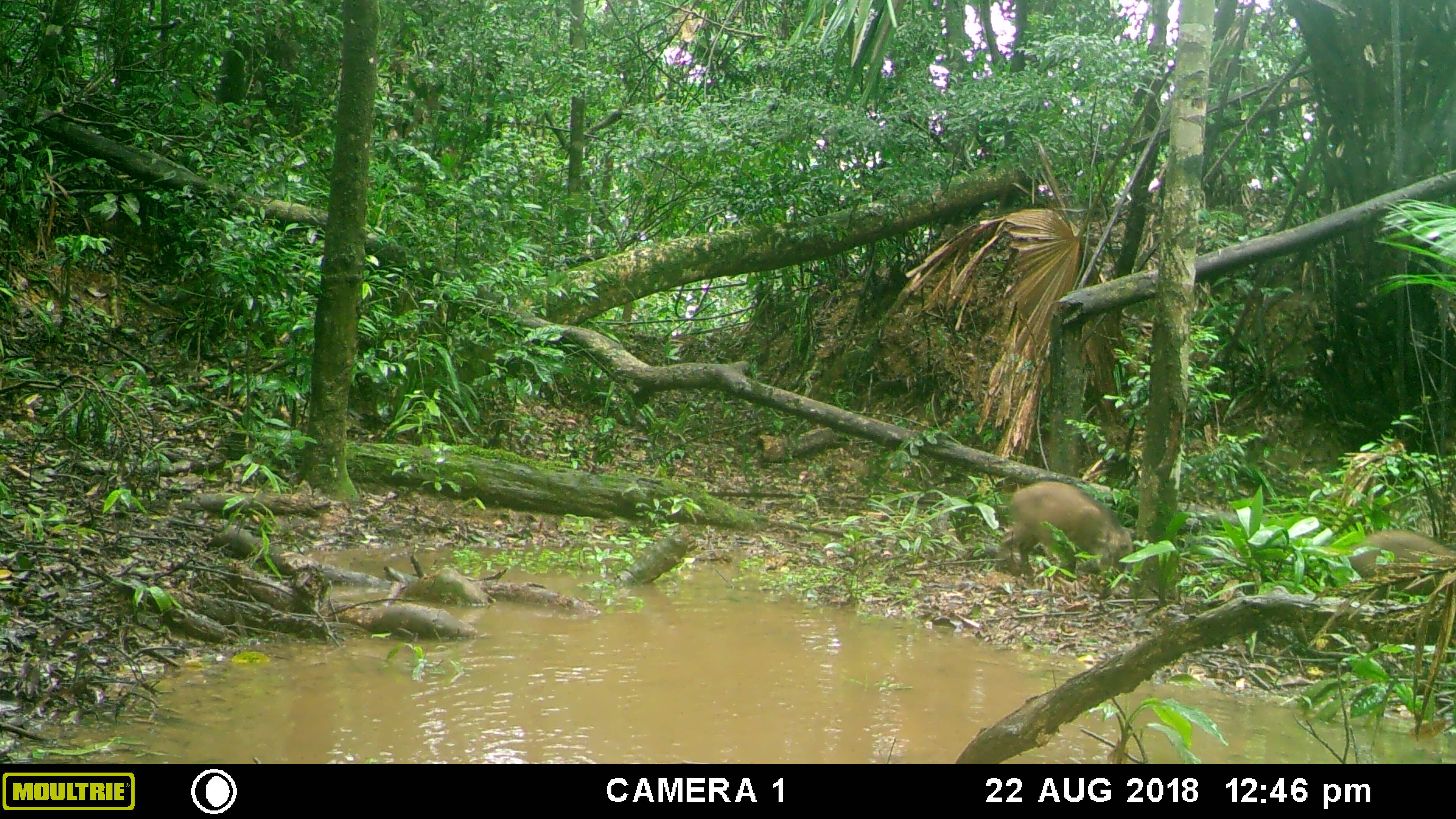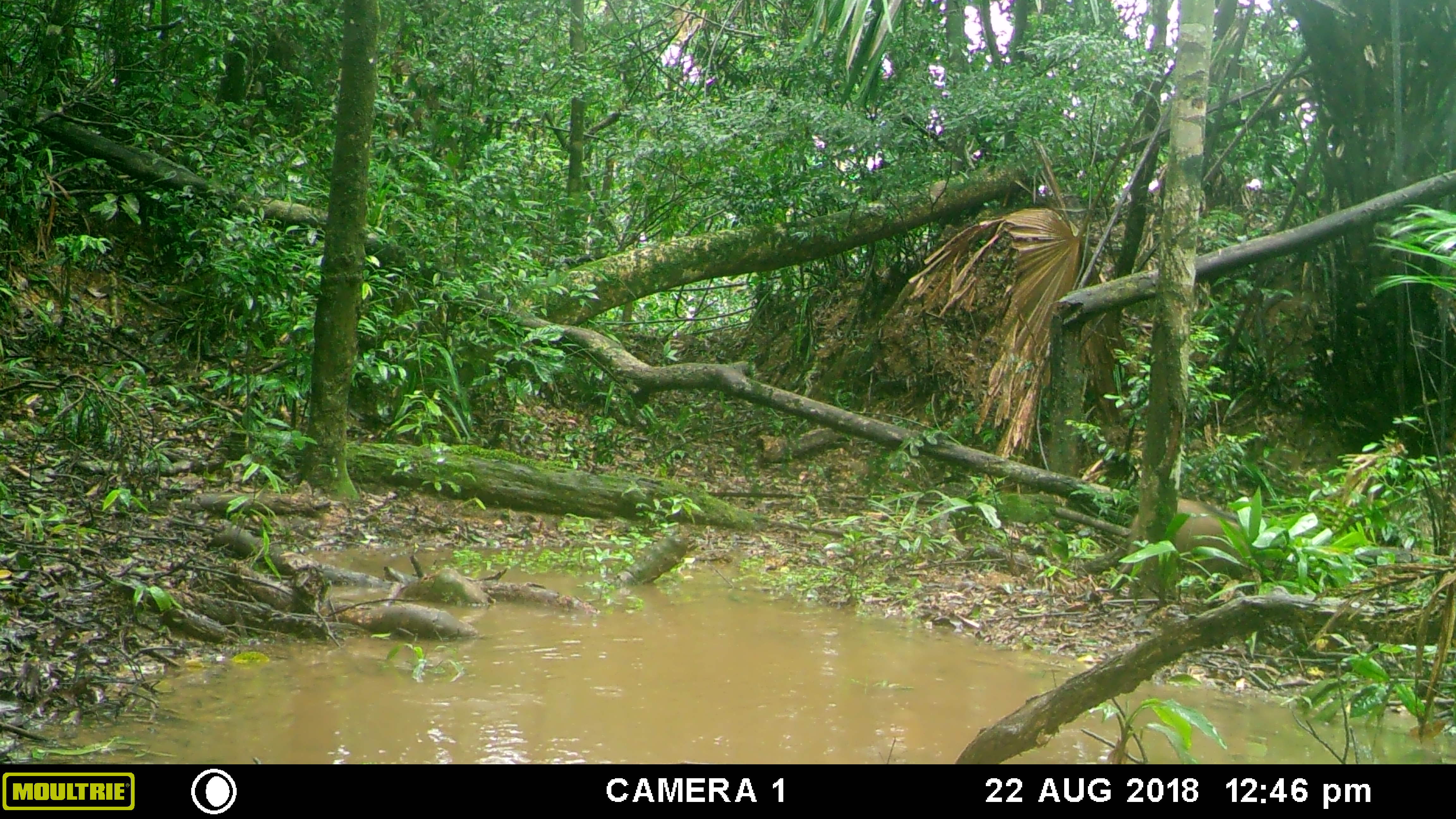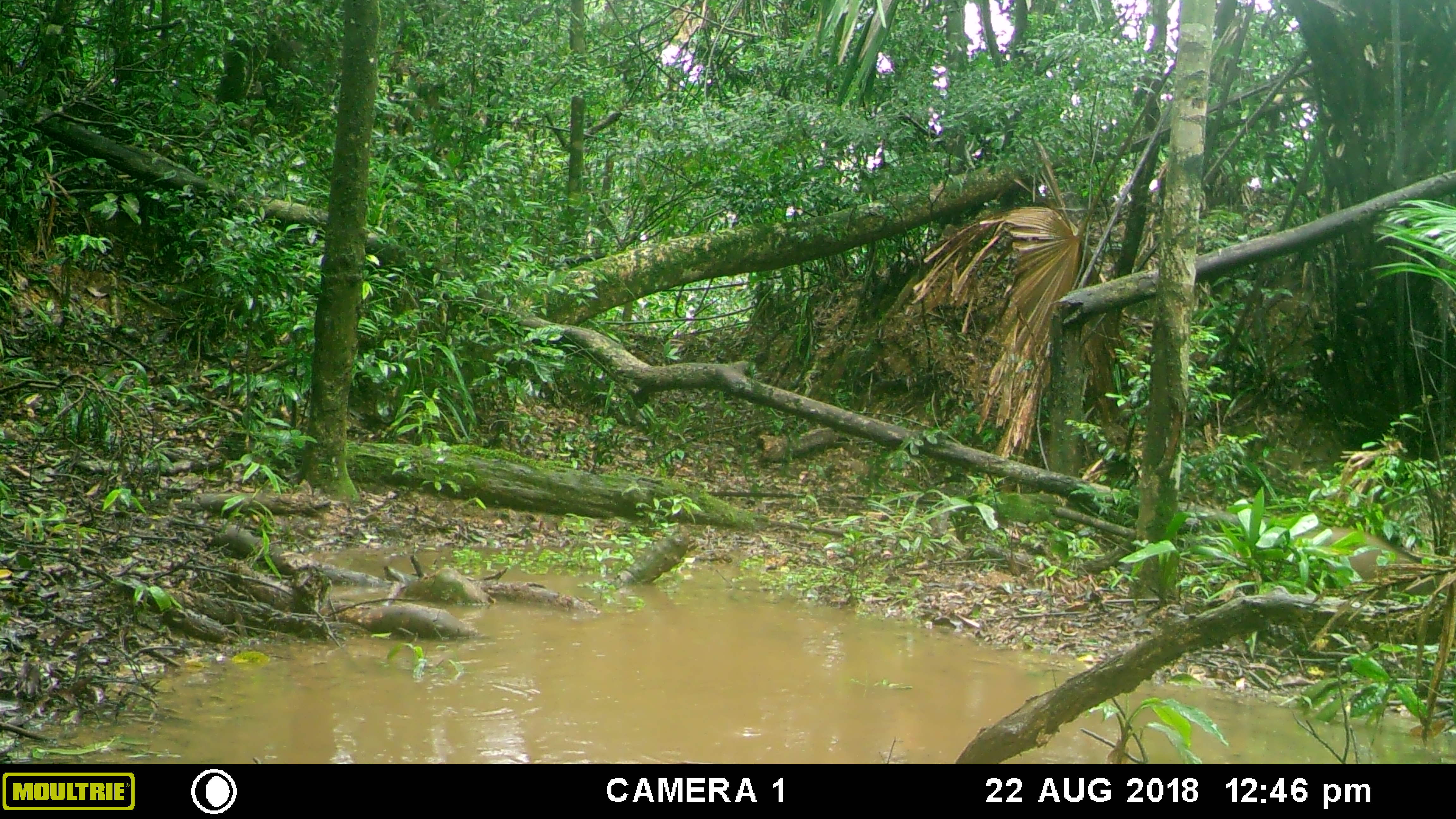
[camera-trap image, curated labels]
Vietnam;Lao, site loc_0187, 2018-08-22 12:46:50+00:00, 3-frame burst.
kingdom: Animalia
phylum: Chordata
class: Mammalia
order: Artiodactyla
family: Suidae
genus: Sus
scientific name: Sus scrofa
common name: eurasian wild pig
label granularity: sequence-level